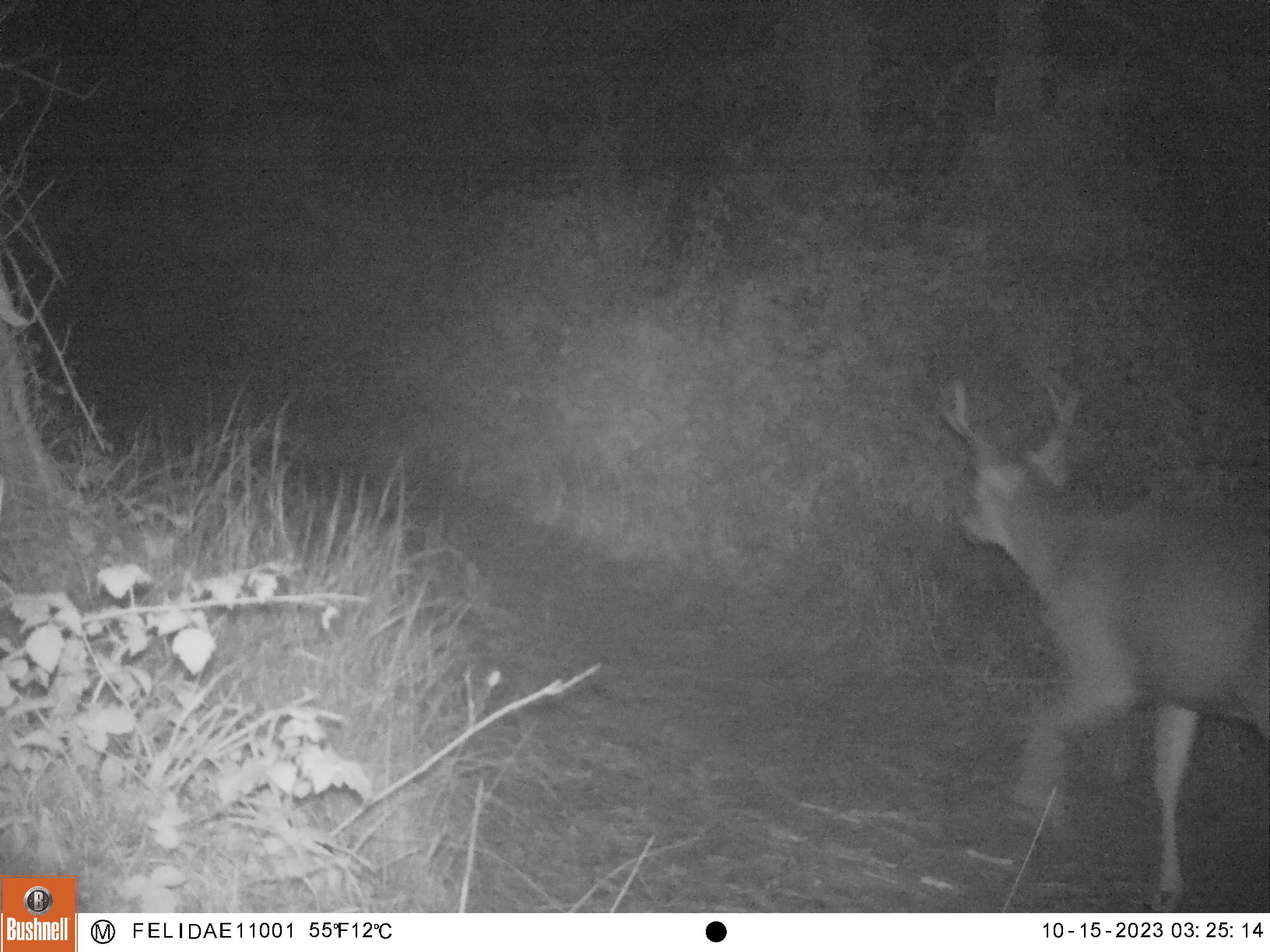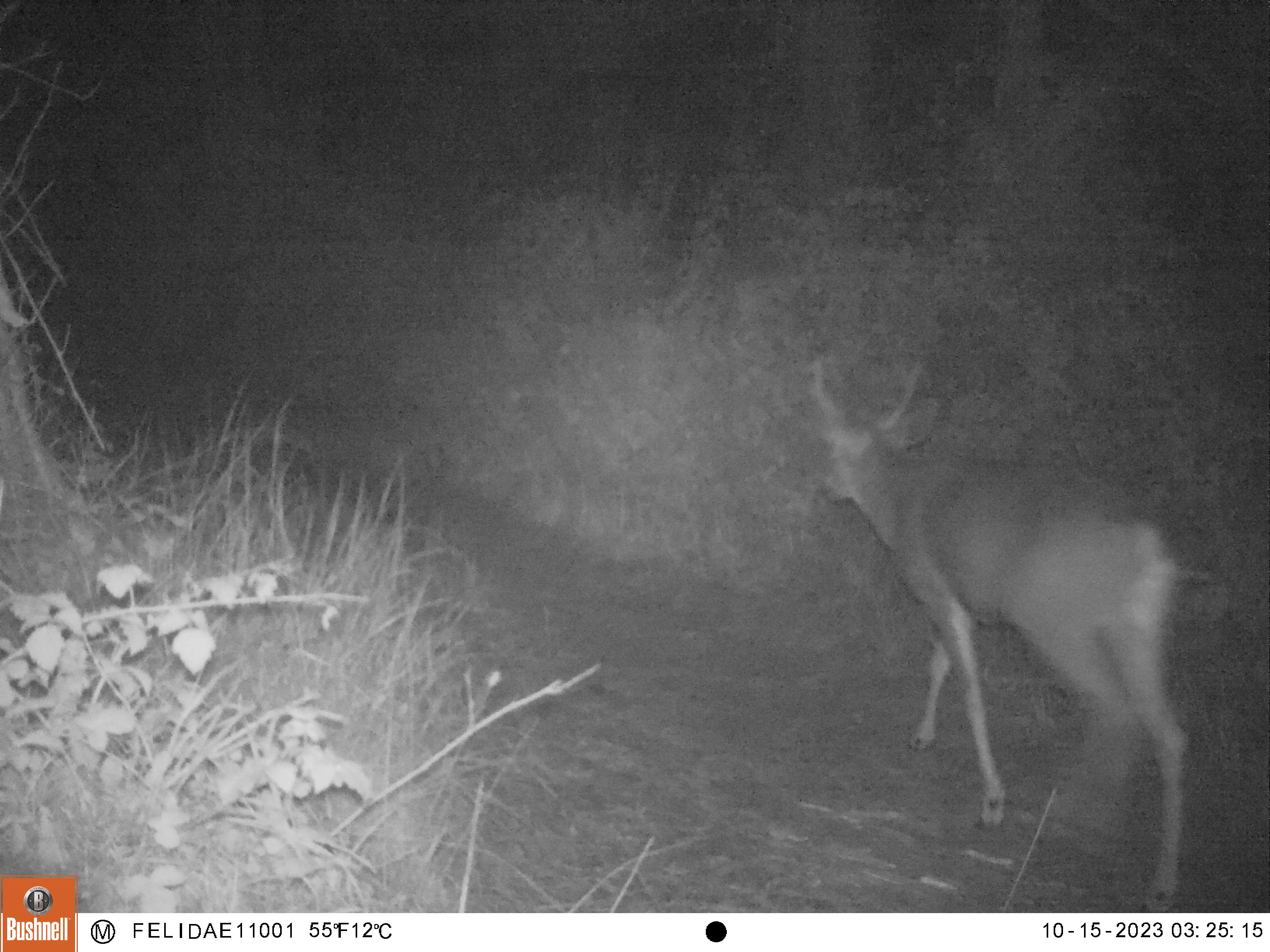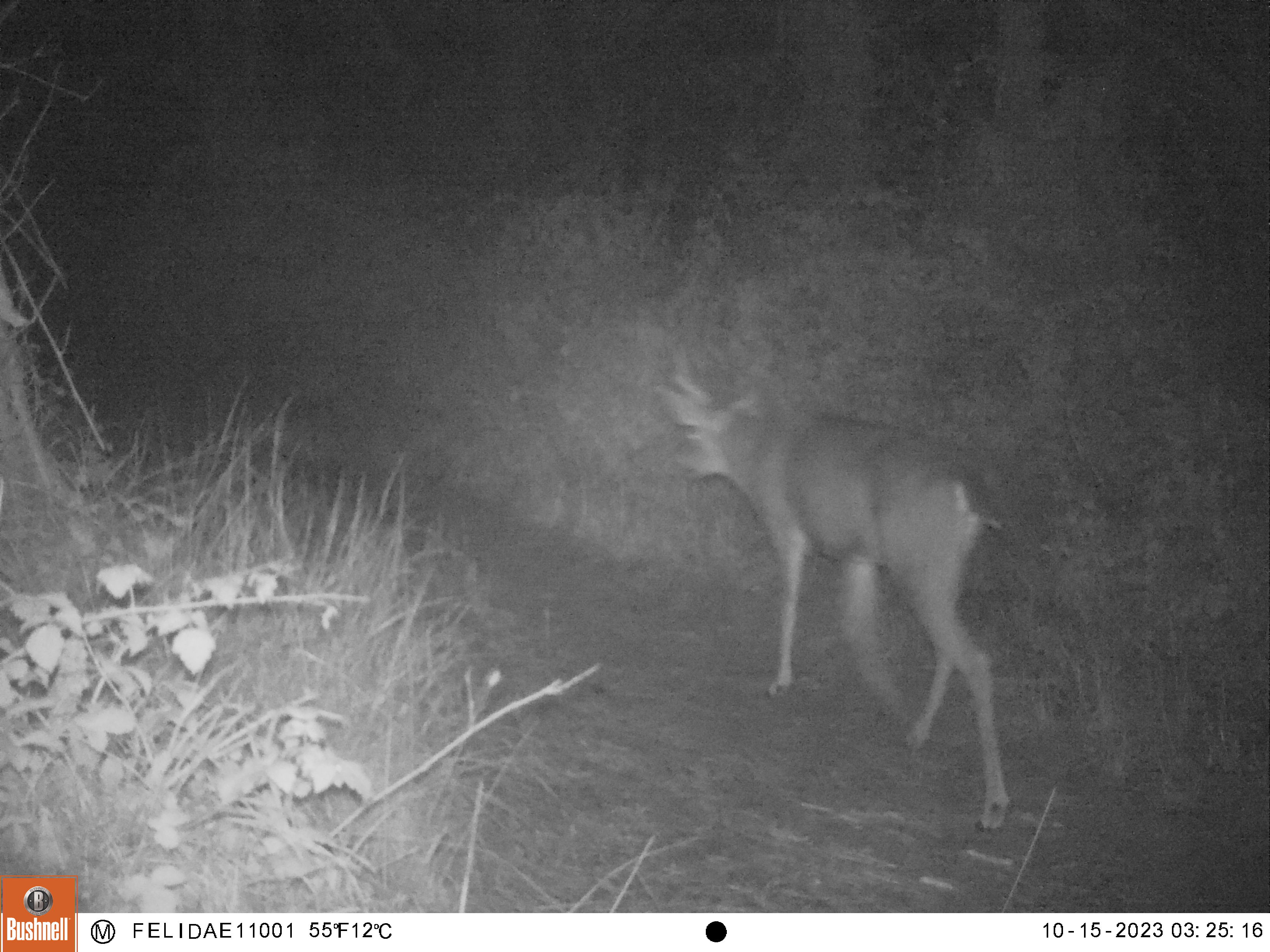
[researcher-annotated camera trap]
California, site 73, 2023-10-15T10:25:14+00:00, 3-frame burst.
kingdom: Animalia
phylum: Chordata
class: Mammalia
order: Artiodactyla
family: Cervidae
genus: Odocoileus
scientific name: Odocoileus hemionus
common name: mule deer